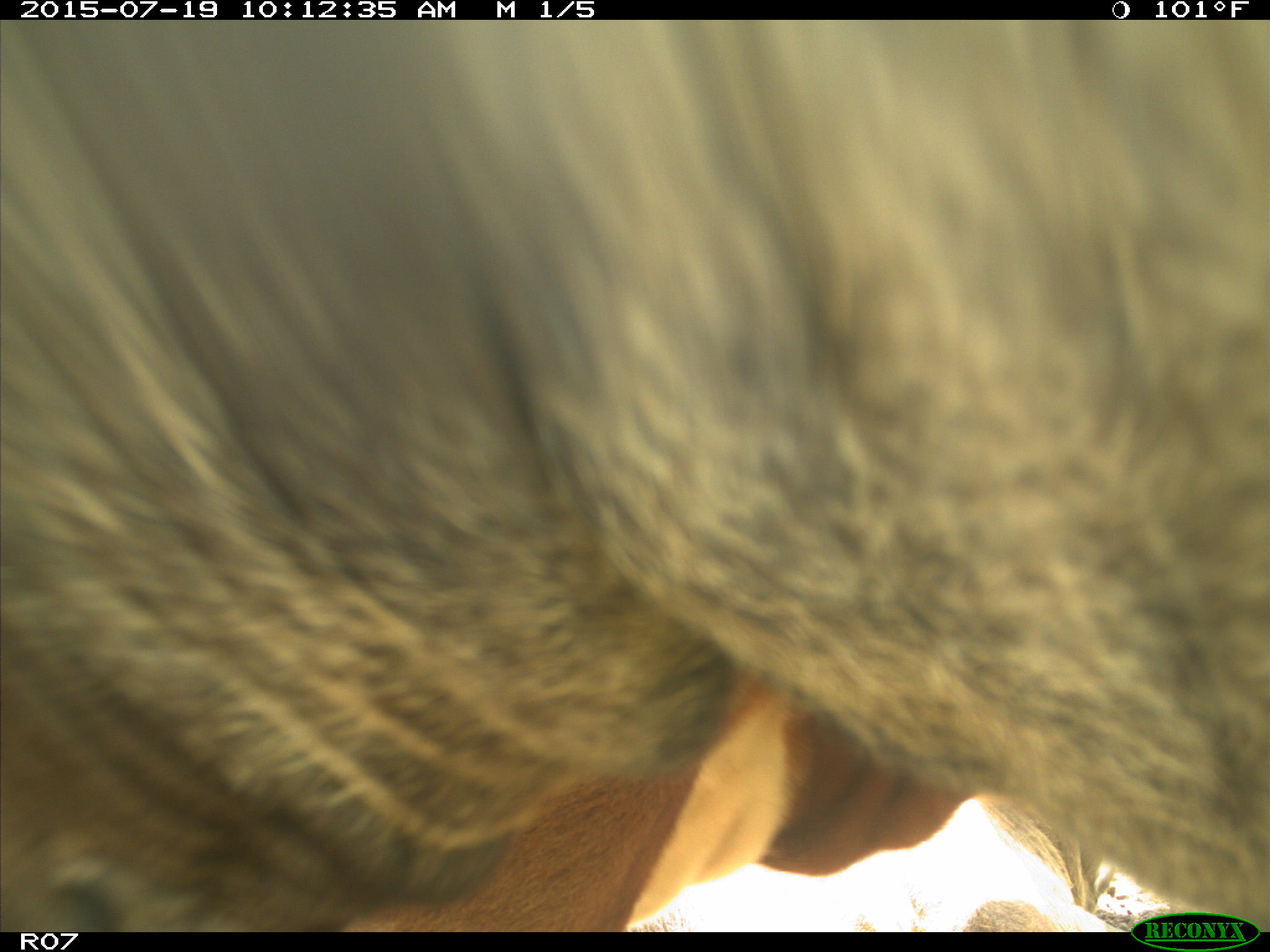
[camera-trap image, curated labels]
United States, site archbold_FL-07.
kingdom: Animalia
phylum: Chordata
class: Mammalia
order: Artiodactyla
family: Bovidae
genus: Bos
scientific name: Bos taurus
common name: domestic cow